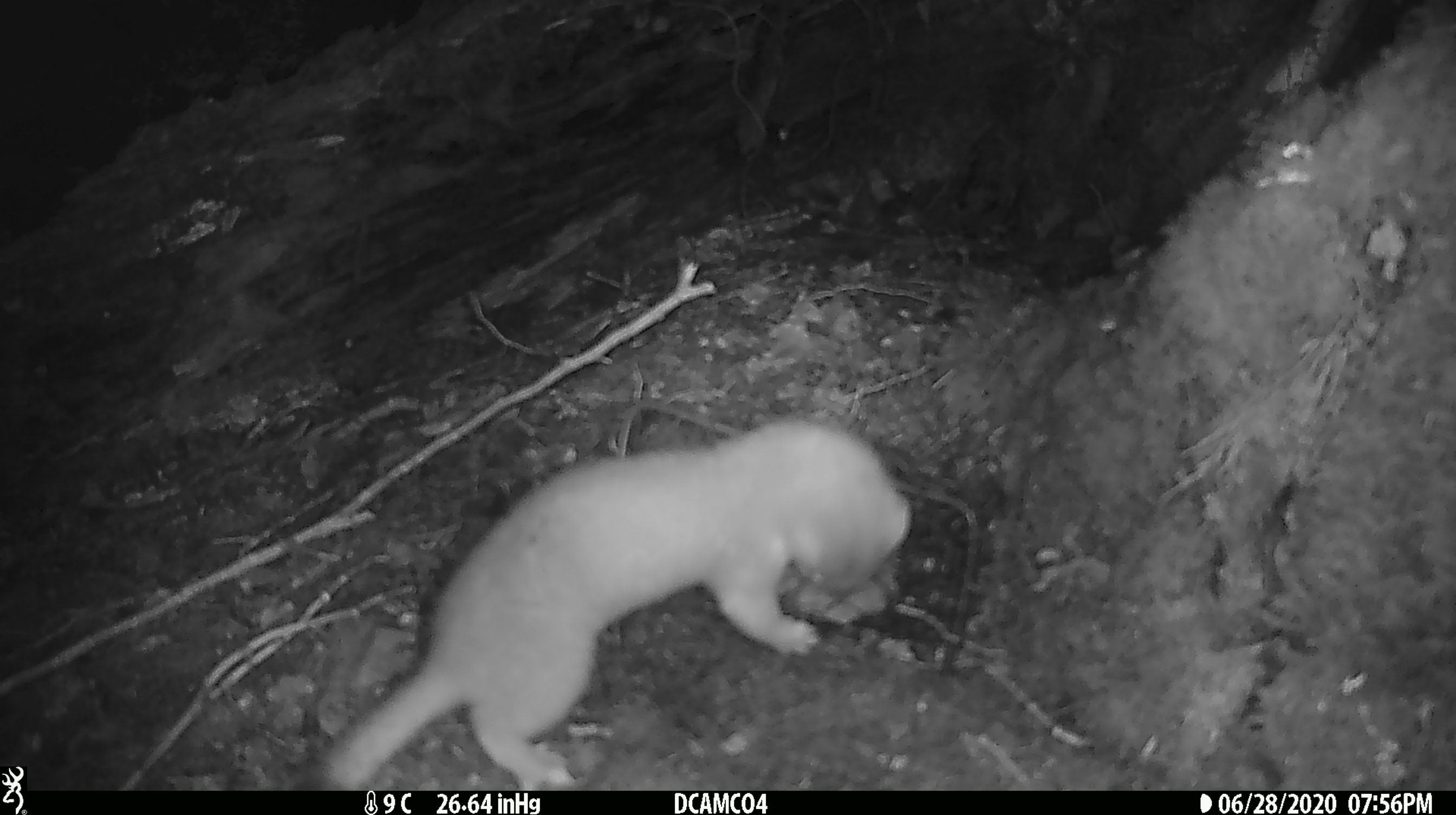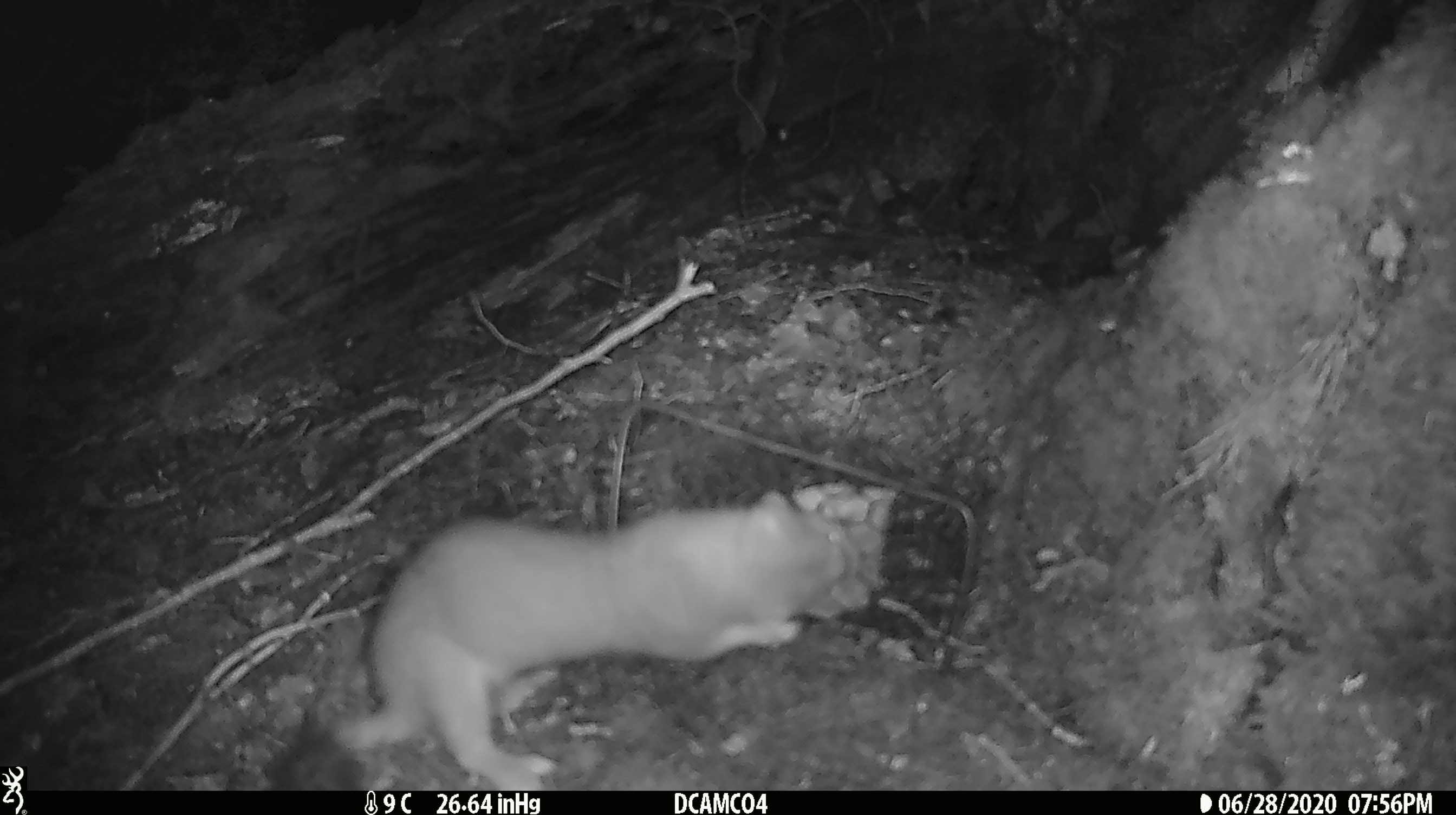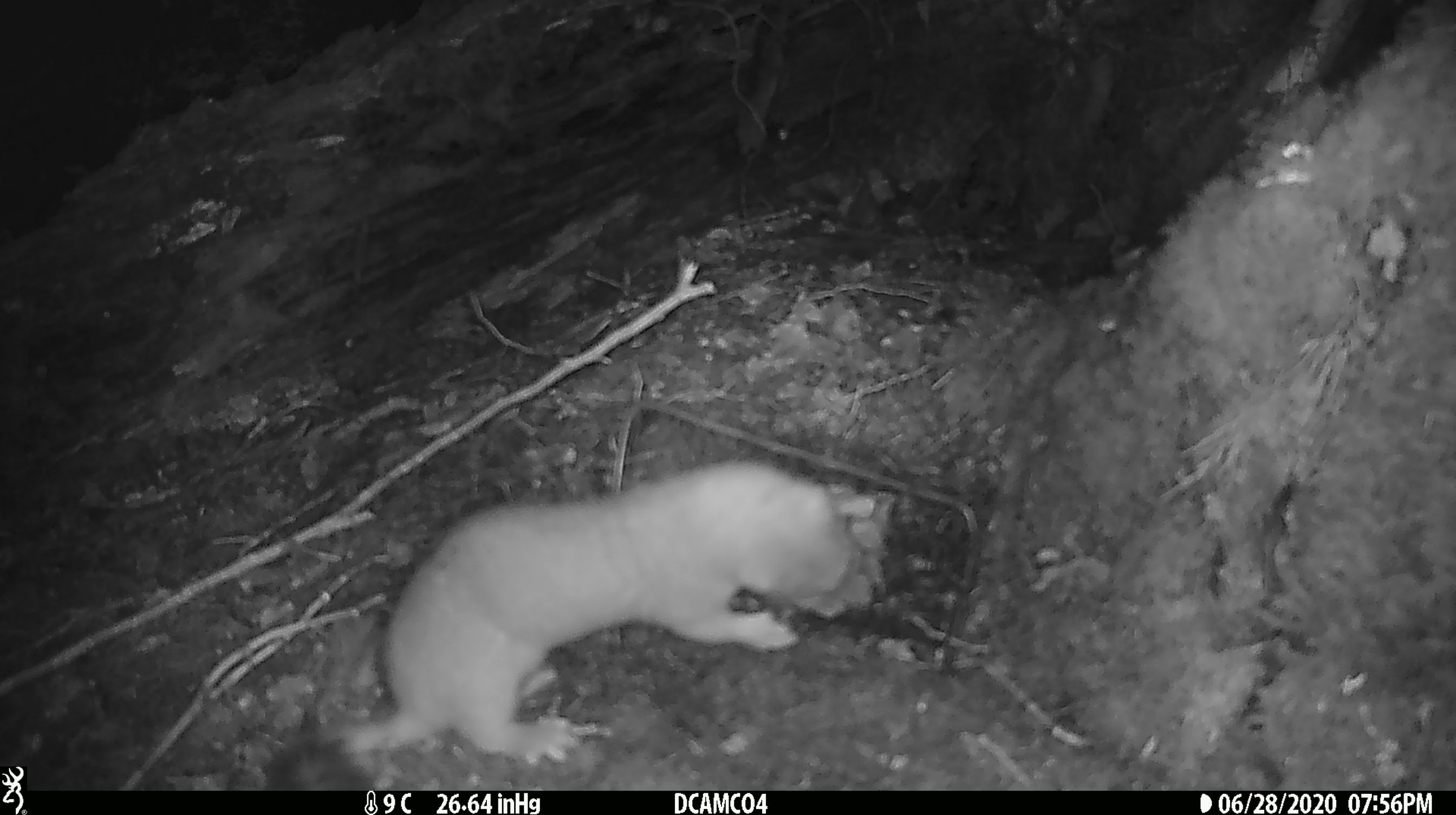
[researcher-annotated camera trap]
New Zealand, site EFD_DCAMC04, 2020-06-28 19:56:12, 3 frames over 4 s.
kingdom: Animalia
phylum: Chordata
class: Mammalia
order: Carnivora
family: Mustelidae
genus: Mustela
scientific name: Mustela erminea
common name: stoat